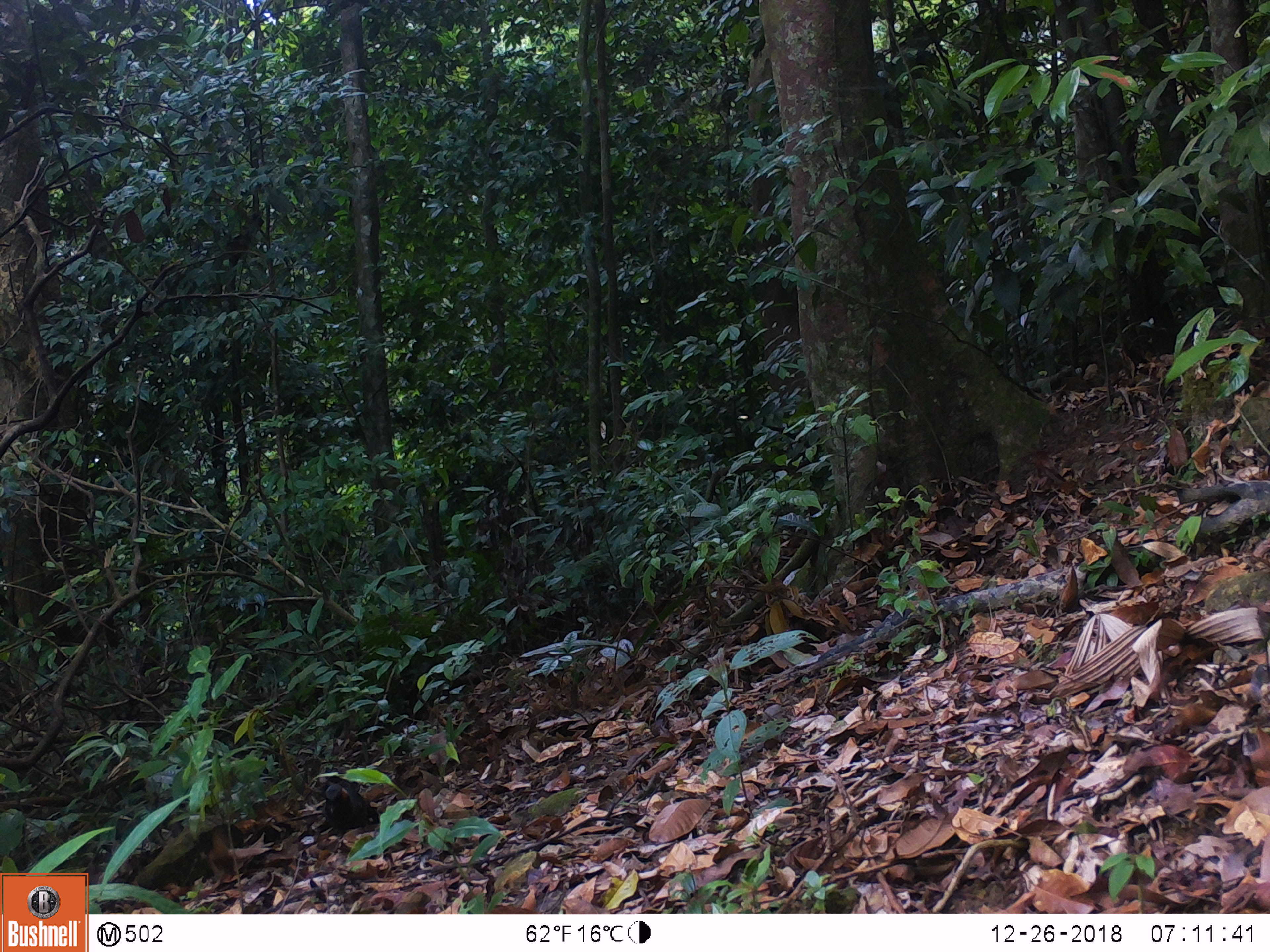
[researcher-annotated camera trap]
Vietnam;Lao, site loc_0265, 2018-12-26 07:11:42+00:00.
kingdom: Animalia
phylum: Chordata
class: Aves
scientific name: Aves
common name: bird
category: unidentified bird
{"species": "unidentified bird (bird) (Aves)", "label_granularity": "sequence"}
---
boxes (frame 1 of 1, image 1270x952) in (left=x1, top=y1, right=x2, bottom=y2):
unidentified bird: (left=322, top=783, right=380, bottom=835)